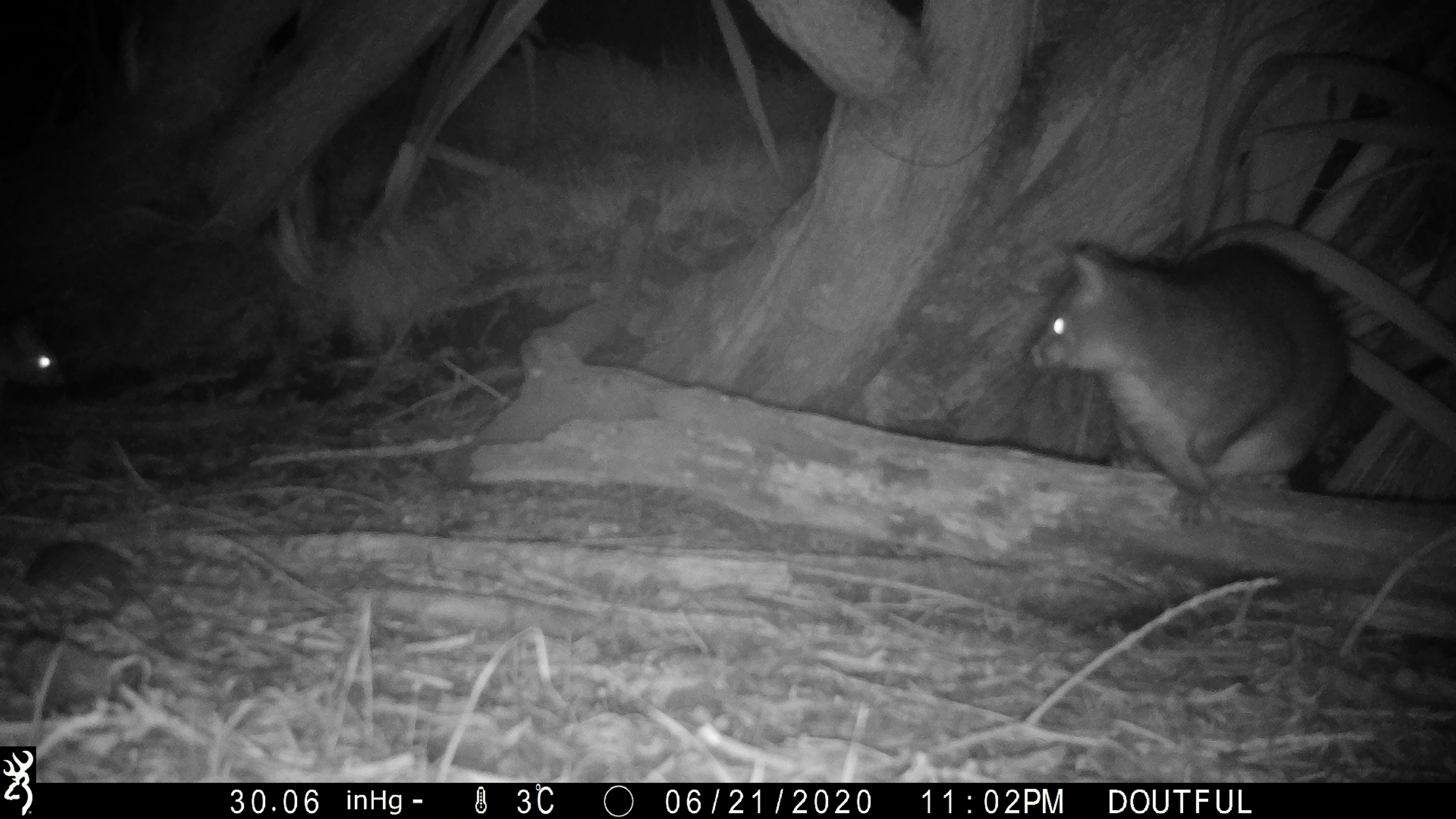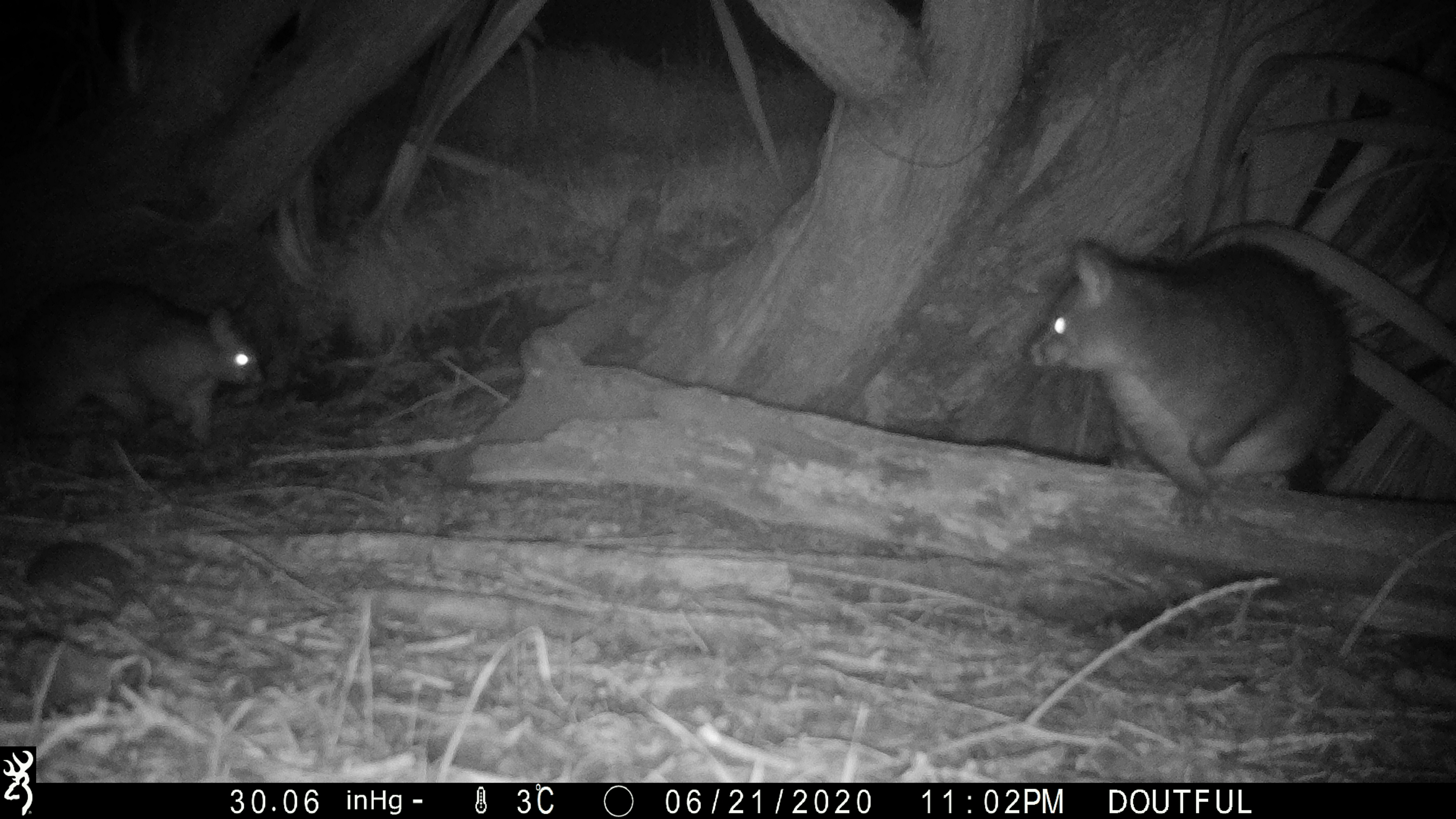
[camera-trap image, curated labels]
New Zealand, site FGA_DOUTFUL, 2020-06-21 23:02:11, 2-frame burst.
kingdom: Animalia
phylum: Chordata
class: Mammalia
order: Diprotodontia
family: Phalangeridae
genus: Trichosurus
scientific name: Trichosurus vulpecula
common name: common brushtail possum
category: possum